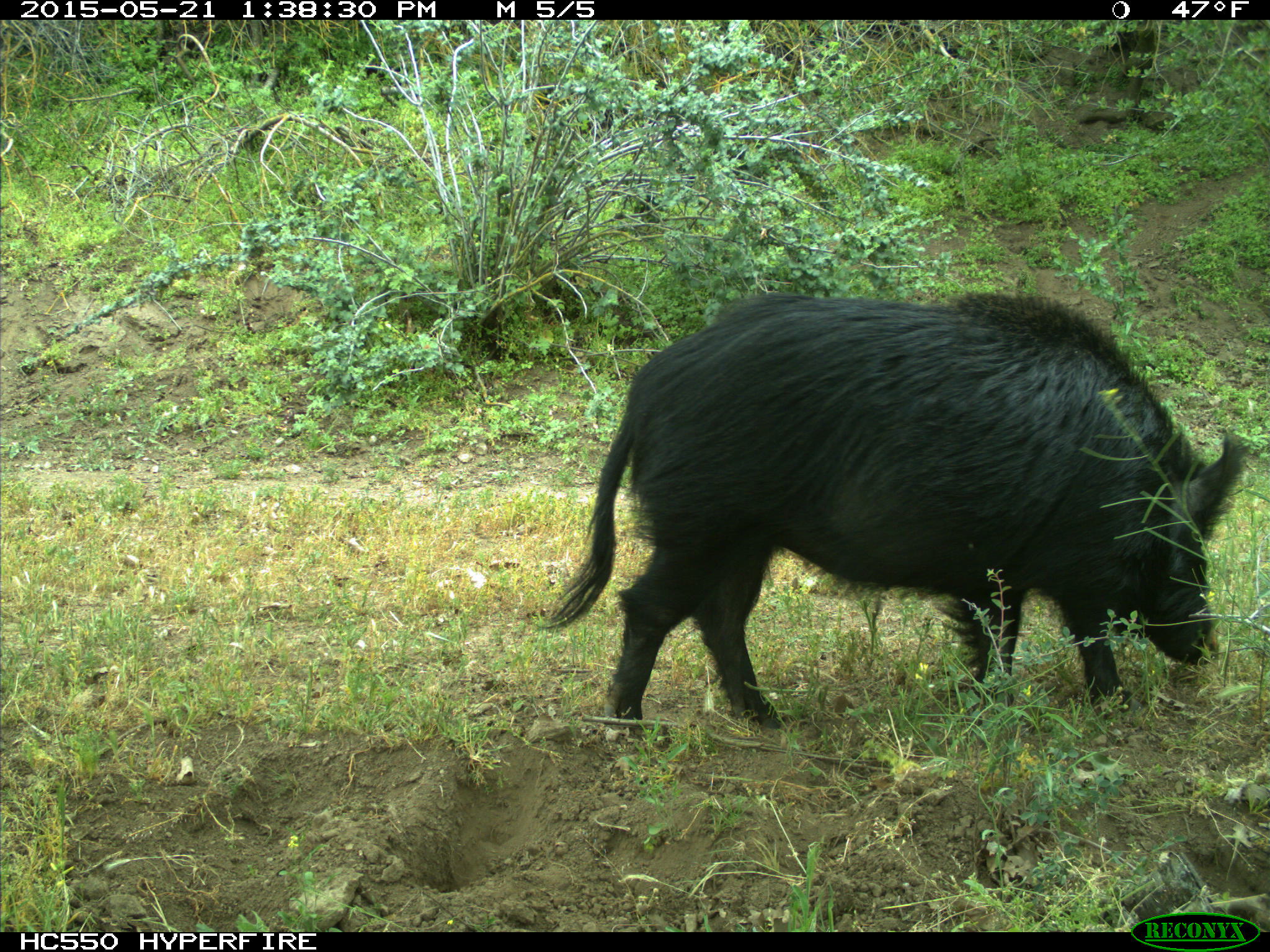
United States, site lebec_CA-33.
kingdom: Animalia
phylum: Chordata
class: Mammalia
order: Artiodactyla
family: Suidae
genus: Sus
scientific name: Sus scrofa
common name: wild boar